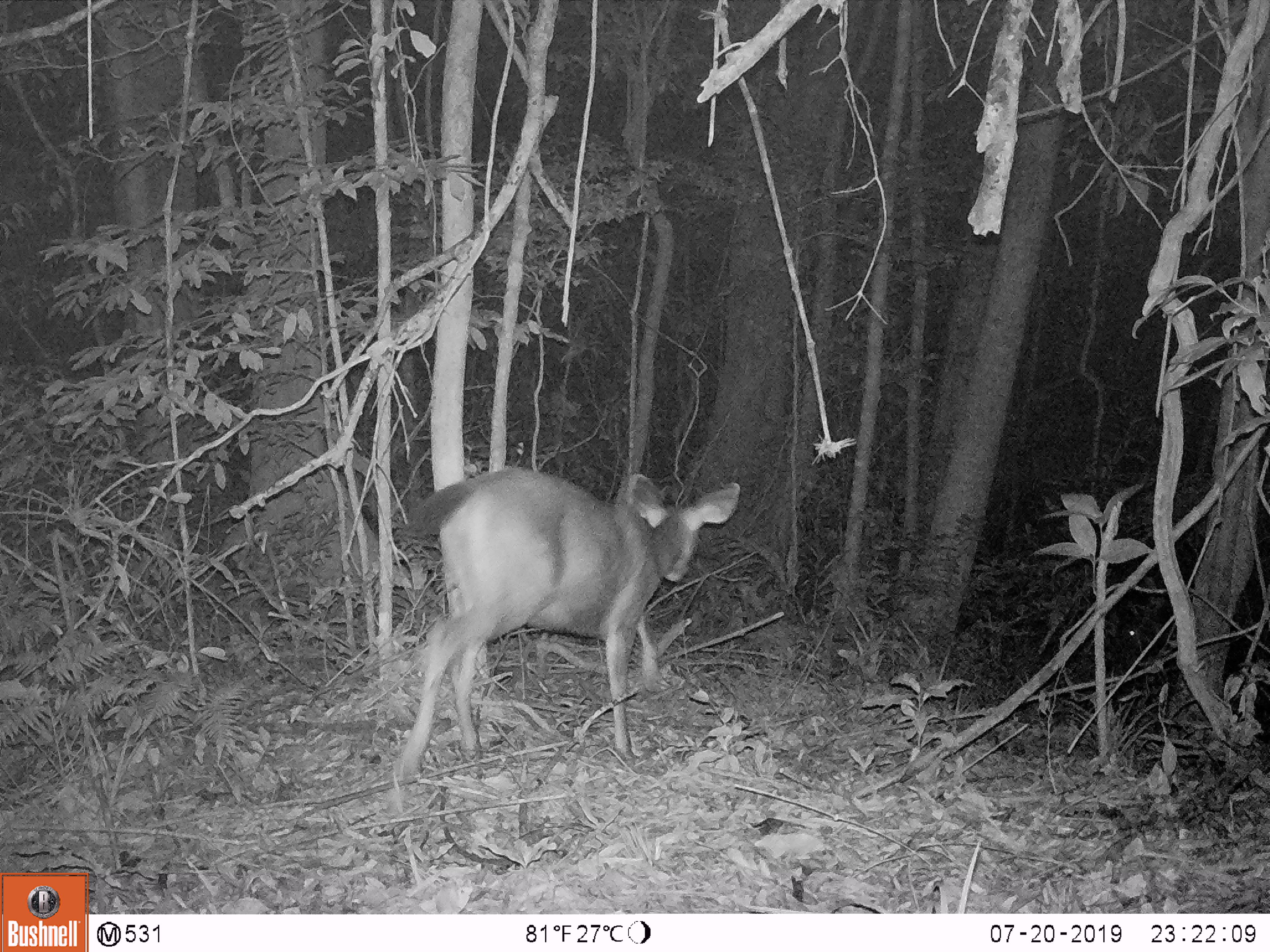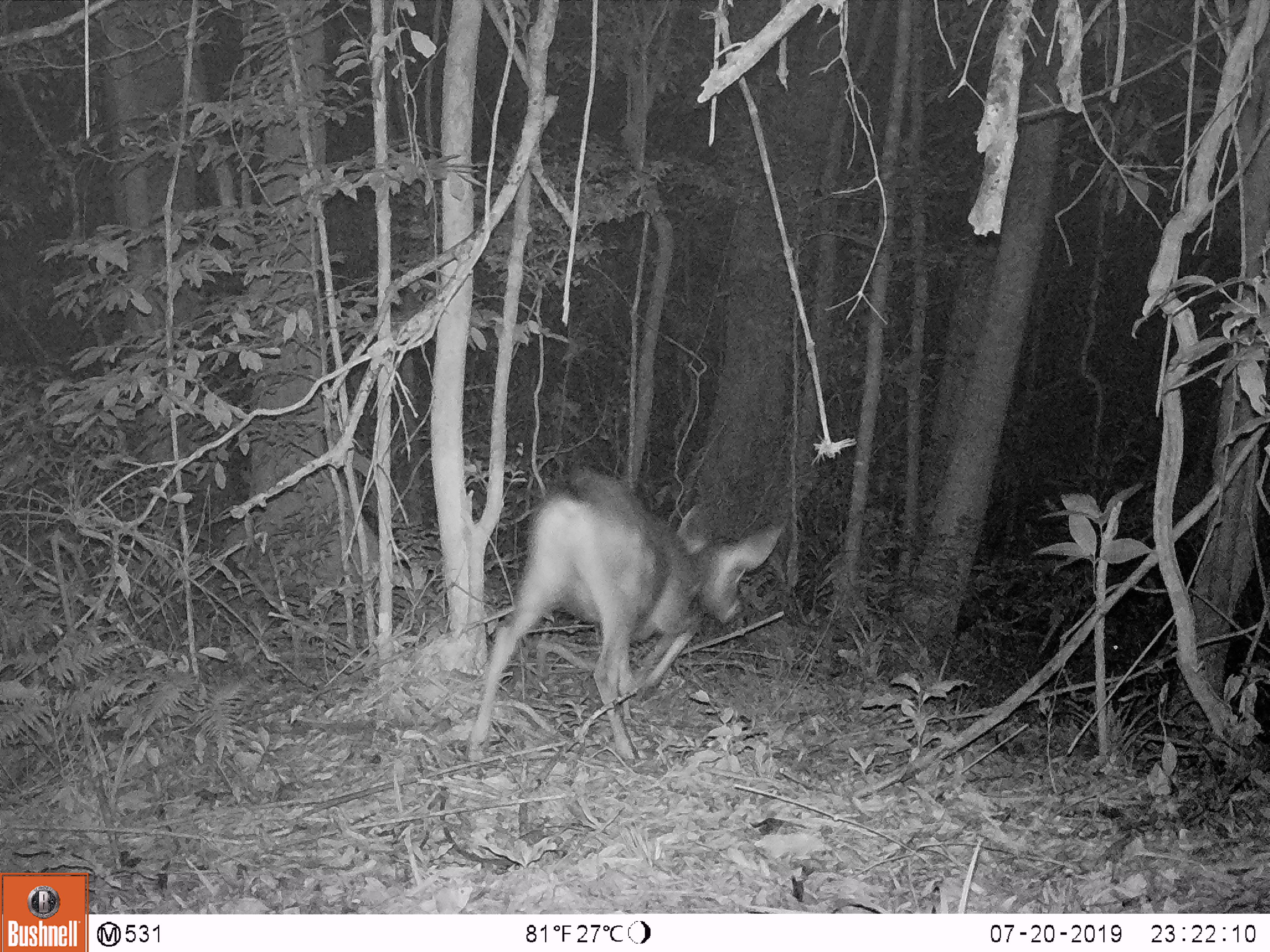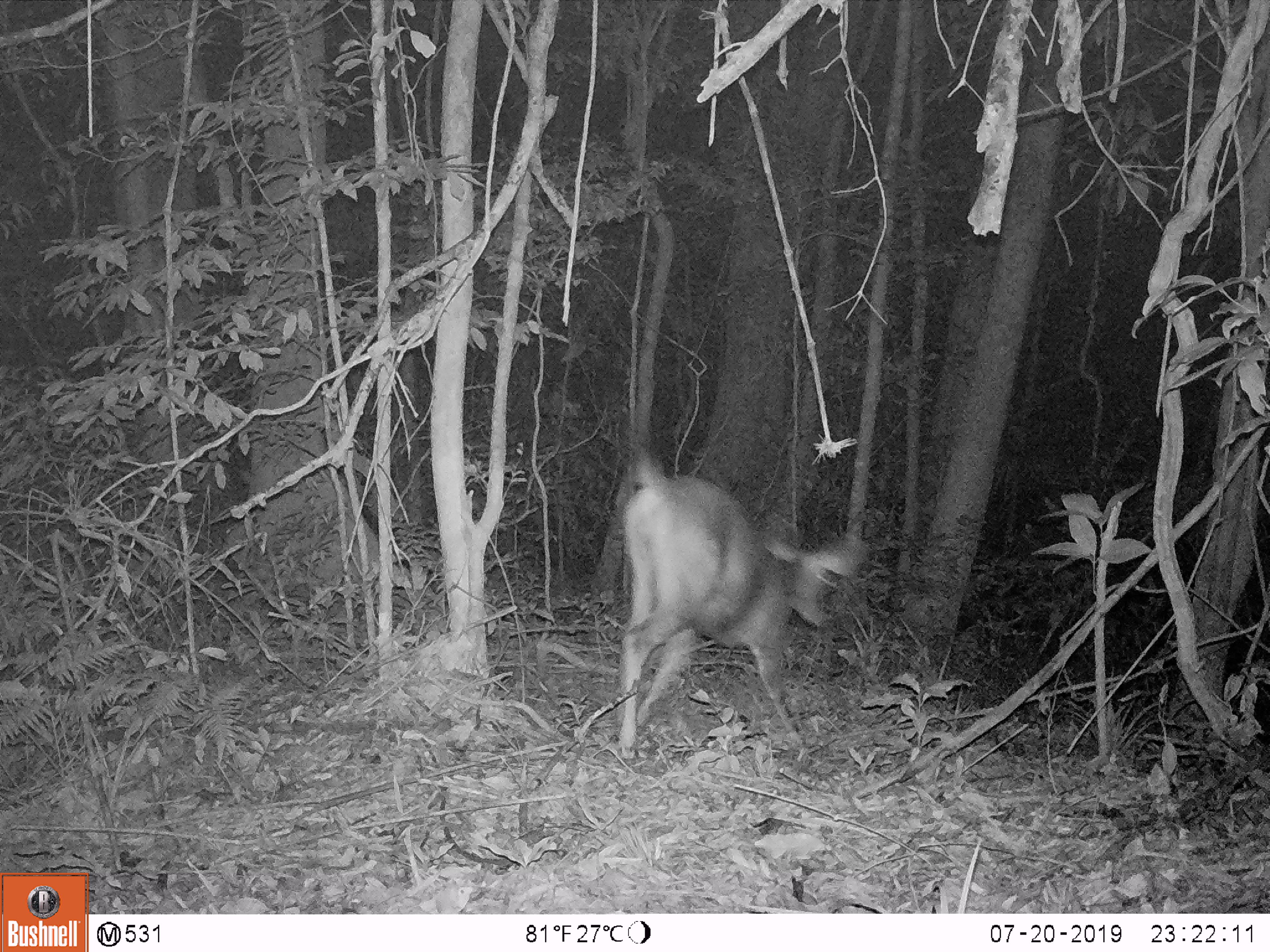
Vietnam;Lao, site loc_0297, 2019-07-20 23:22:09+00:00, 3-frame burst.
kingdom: Animalia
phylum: Chordata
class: Mammalia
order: Artiodactyla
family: Cervidae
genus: Rusa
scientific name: Rusa unicolor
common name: sambar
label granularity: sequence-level